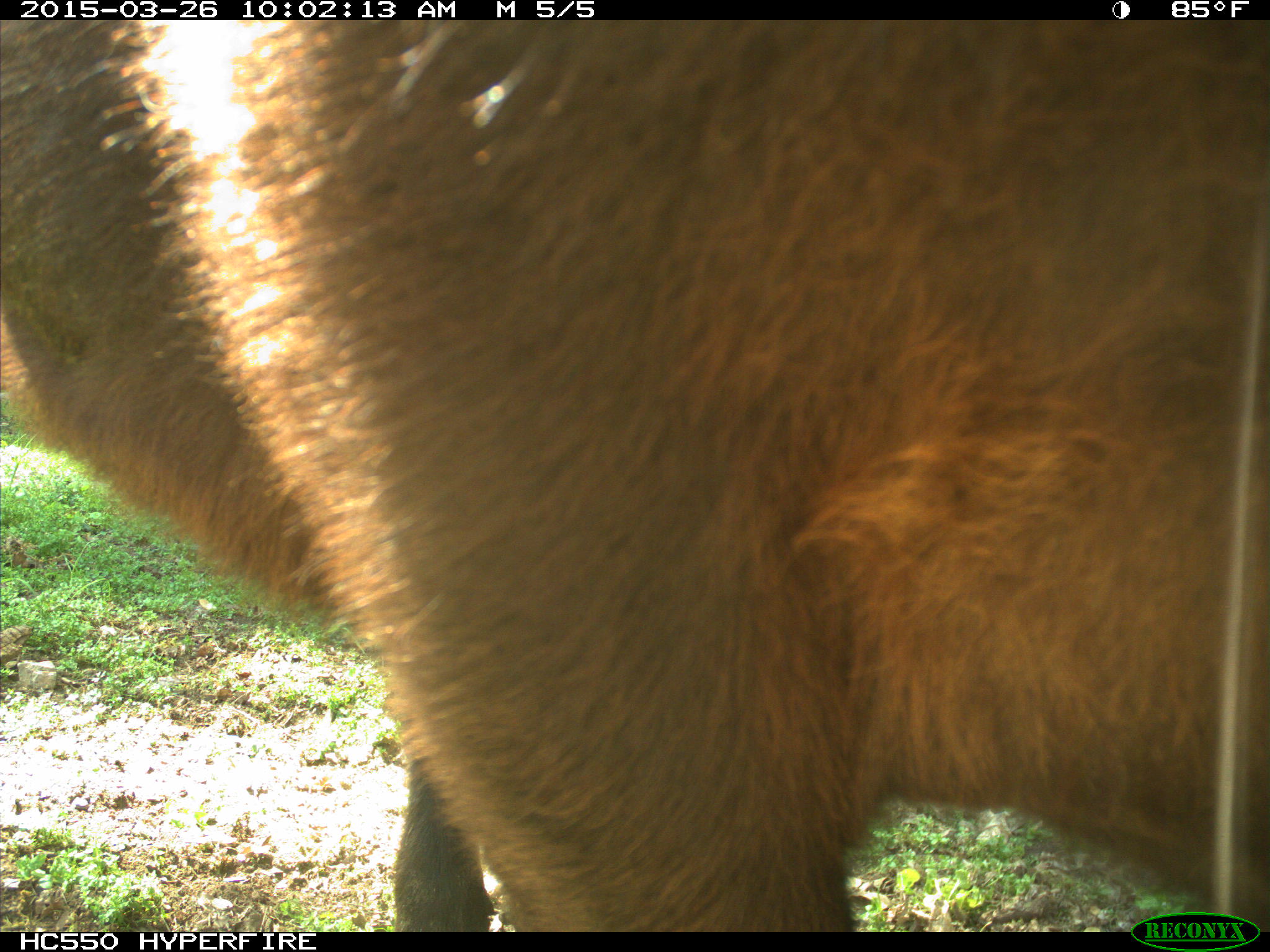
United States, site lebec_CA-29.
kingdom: Animalia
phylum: Chordata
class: Mammalia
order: Artiodactyla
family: Bovidae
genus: Bos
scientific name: Bos taurus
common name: domestic cow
Bos taurus (domestic cow).